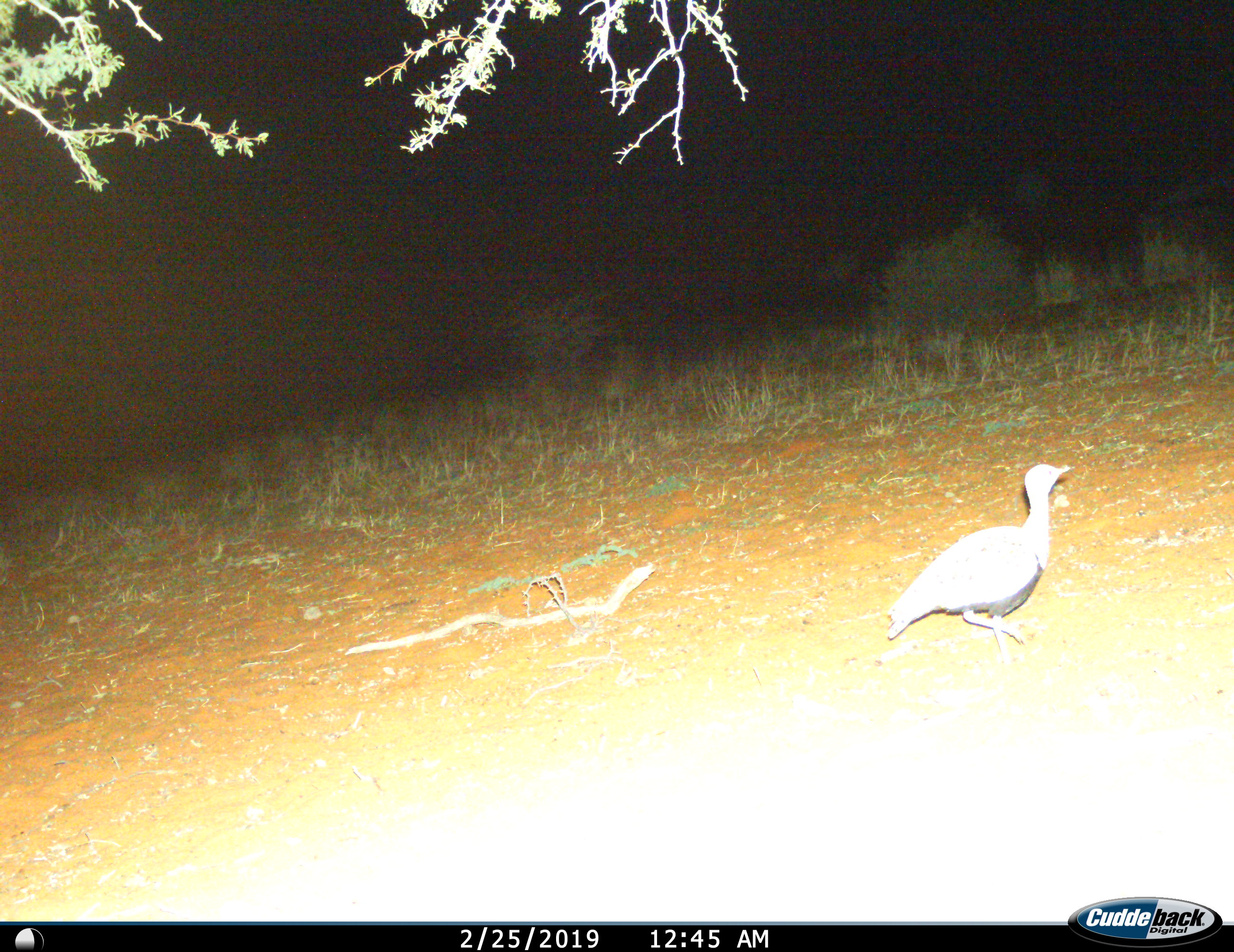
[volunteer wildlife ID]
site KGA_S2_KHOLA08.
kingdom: Animalia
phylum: Chordata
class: Aves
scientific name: Aves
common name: bird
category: birdother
Birdother (bird) (Aves), count 1. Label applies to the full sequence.